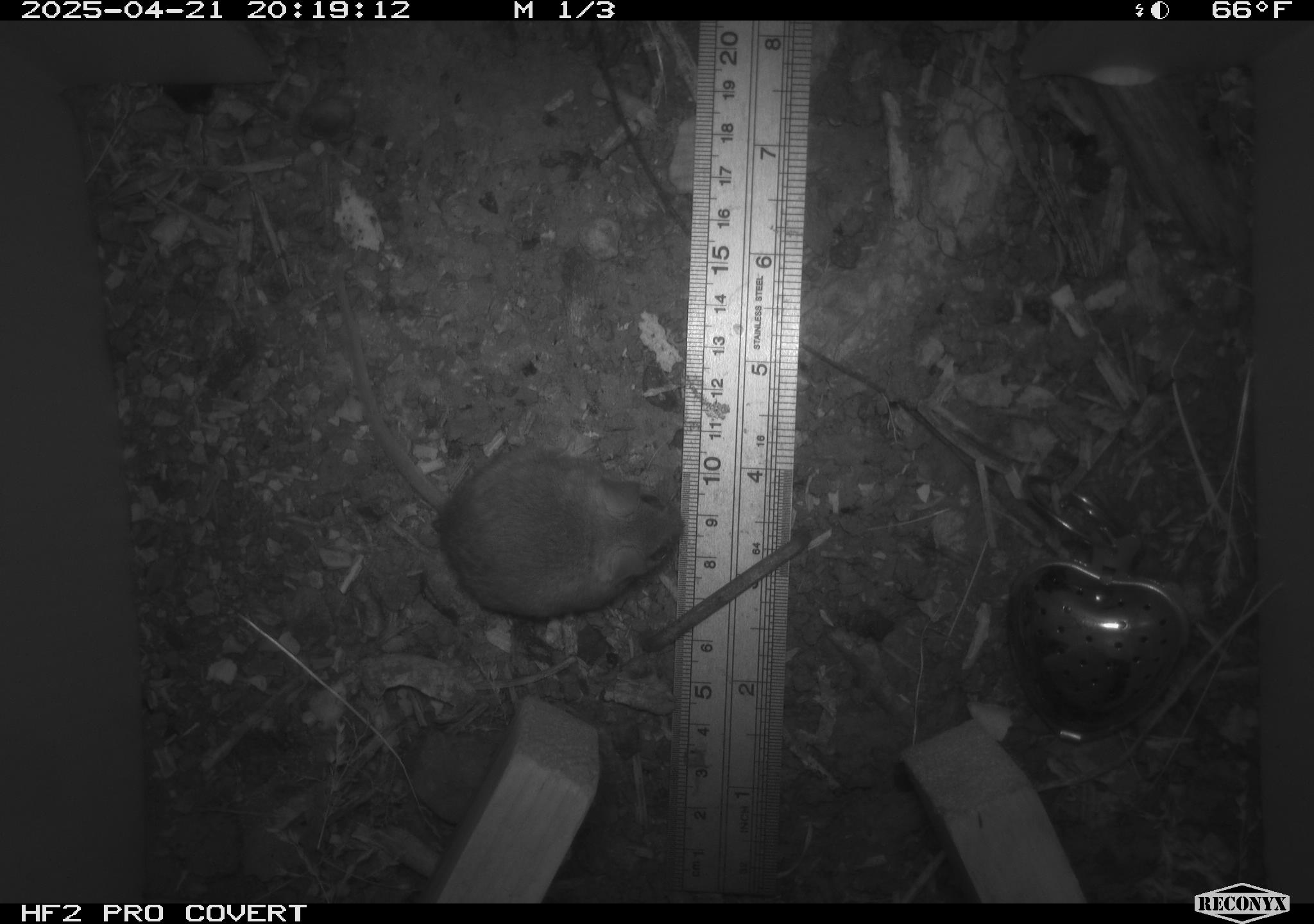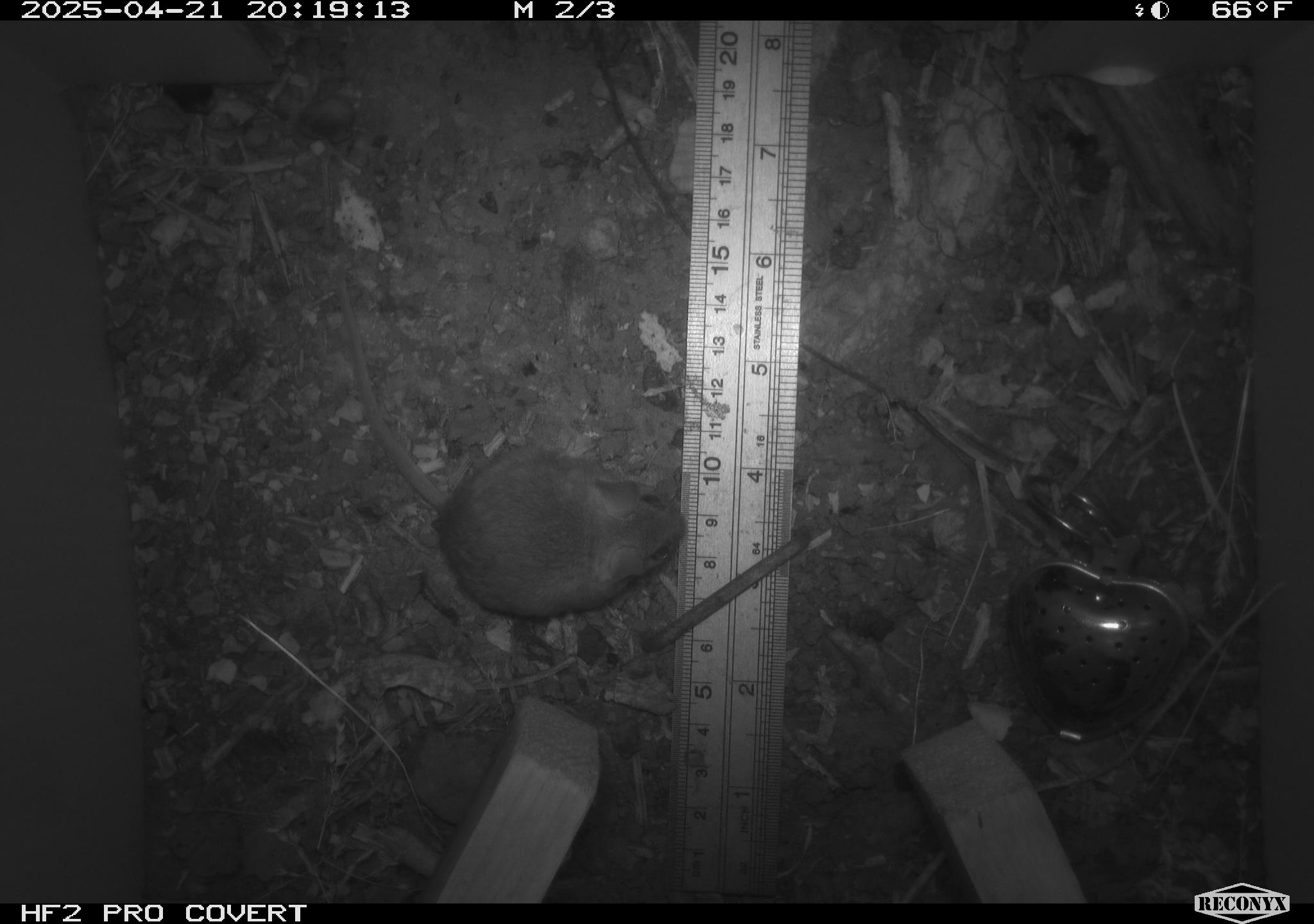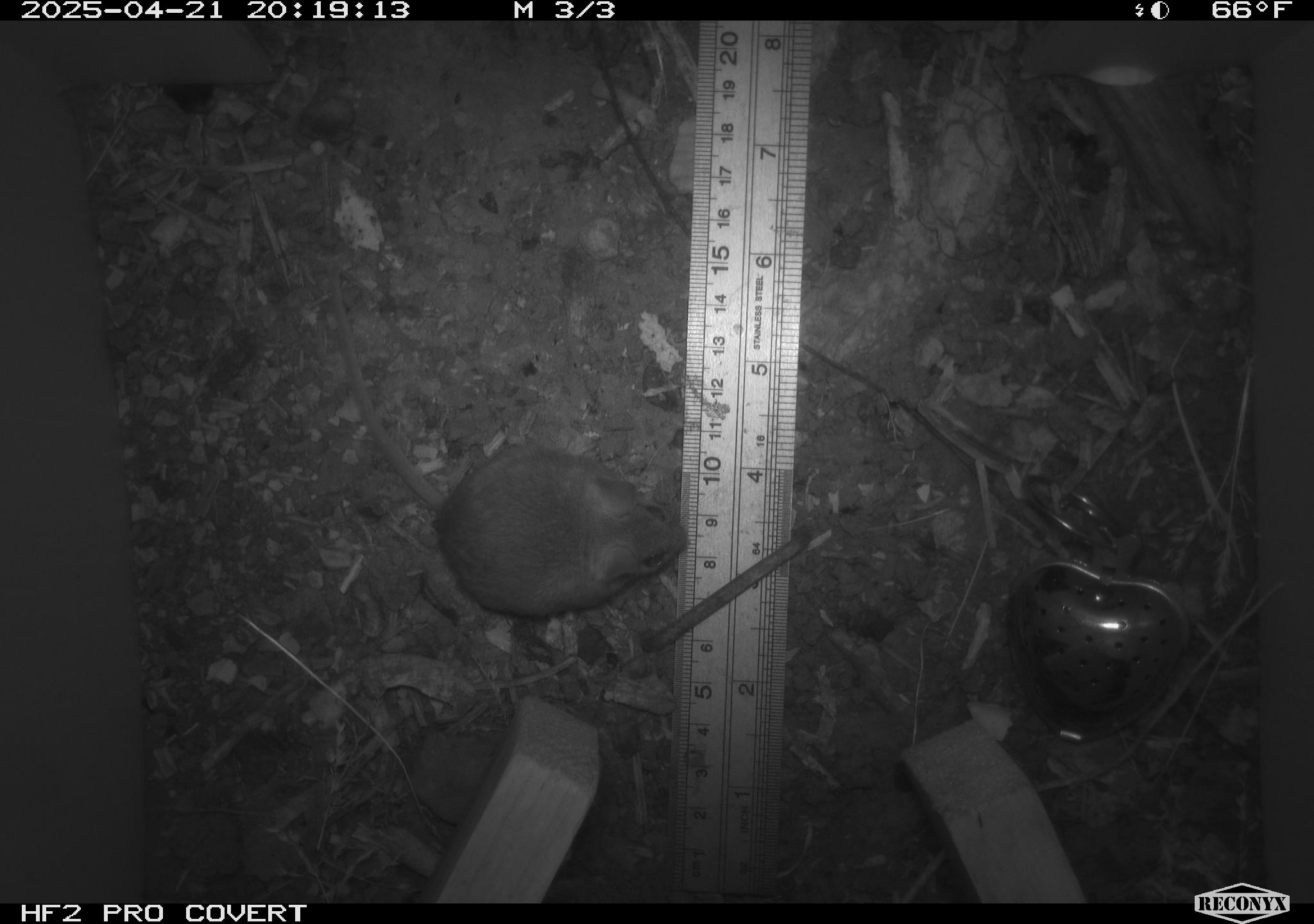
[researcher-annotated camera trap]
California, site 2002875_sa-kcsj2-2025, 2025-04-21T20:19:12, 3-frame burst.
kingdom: Animalia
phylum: Chordata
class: Mammalia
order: Rodentia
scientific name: Rodentia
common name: rodent